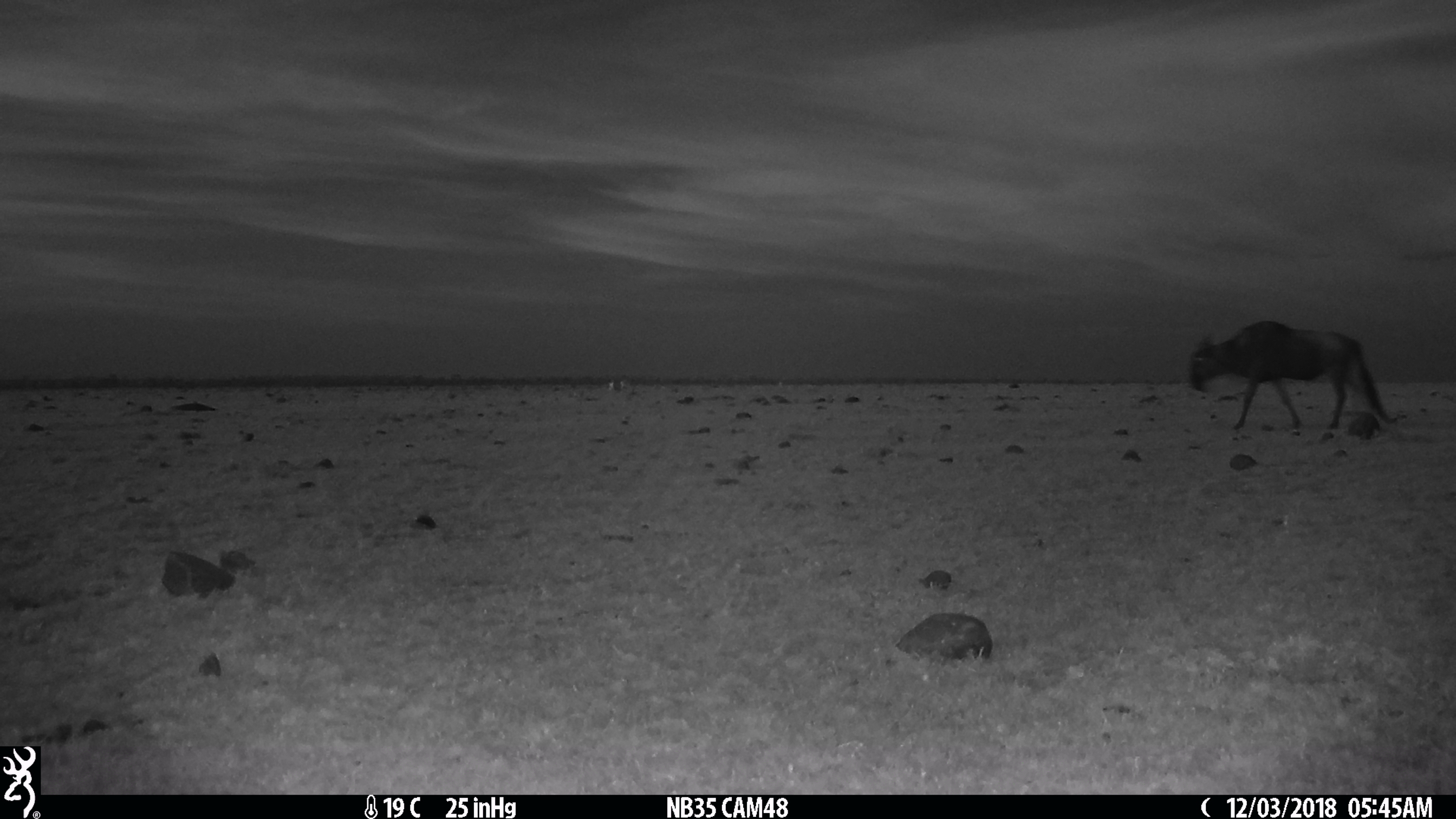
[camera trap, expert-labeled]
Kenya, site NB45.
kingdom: Animalia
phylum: Chordata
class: Mammalia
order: Artiodactyla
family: Bovidae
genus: Connochaetes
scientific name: Connochaetes taurinus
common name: blue wildebeest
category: wildebeest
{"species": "wildebeest (blue wildebeest) (Connochaetes taurinus)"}